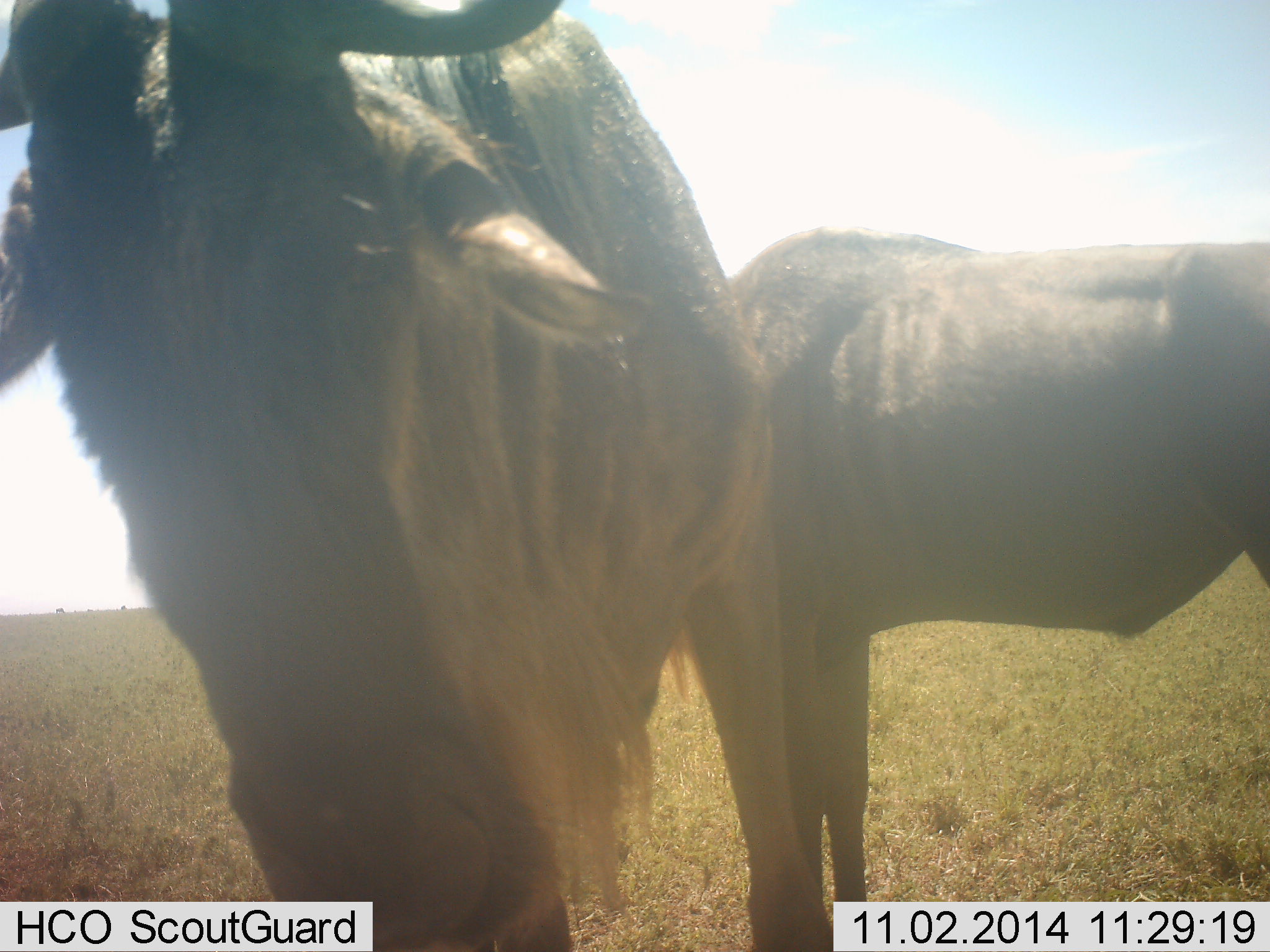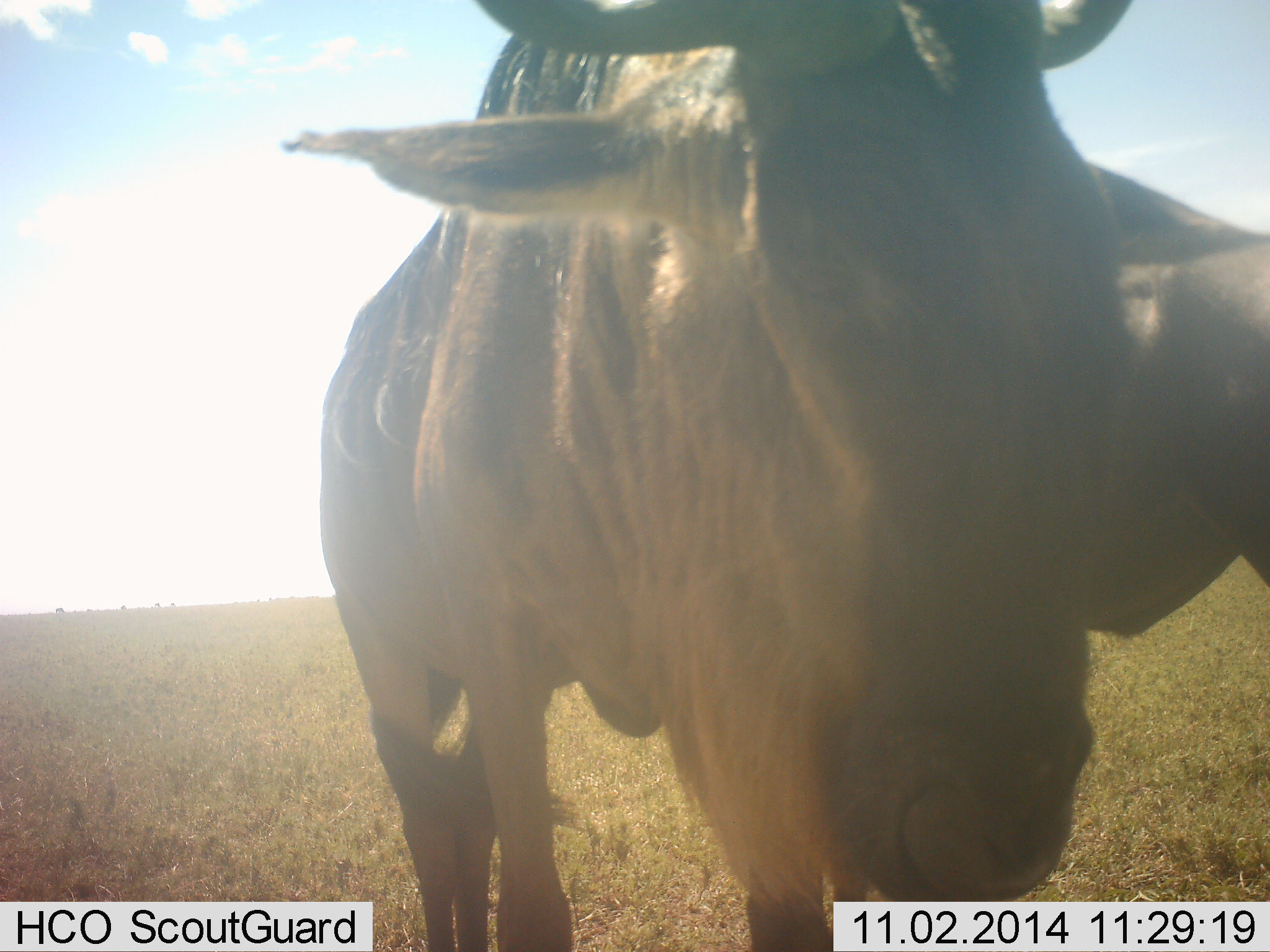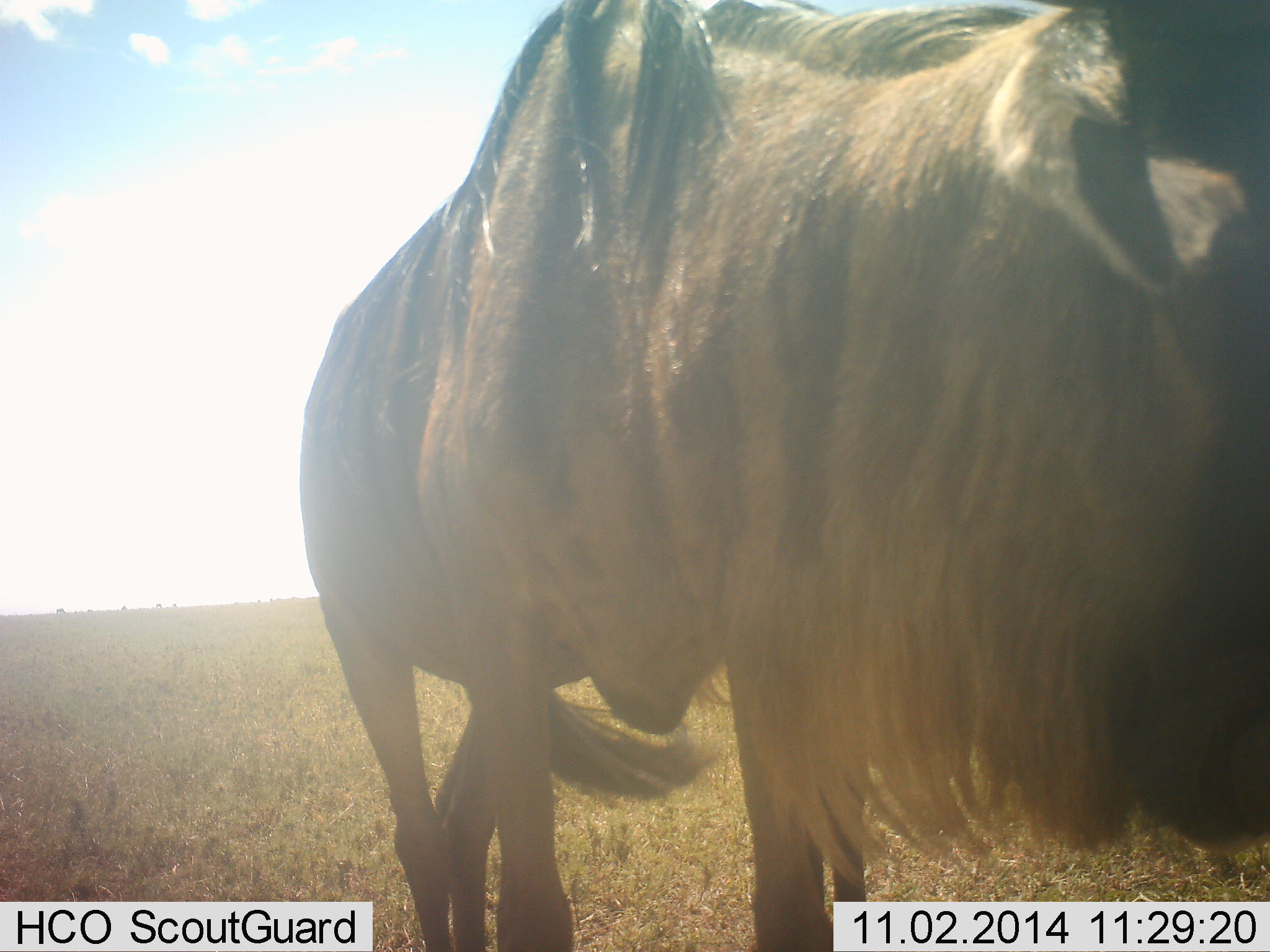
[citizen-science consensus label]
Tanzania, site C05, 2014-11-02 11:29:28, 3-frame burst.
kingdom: Animalia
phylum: Chordata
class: Mammalia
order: Artiodactyla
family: Bovidae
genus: Connochaetes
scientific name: Connochaetes taurinus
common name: blue wildebeest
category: wildebeest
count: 2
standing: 80%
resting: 0%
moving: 40%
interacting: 10%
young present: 0%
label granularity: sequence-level